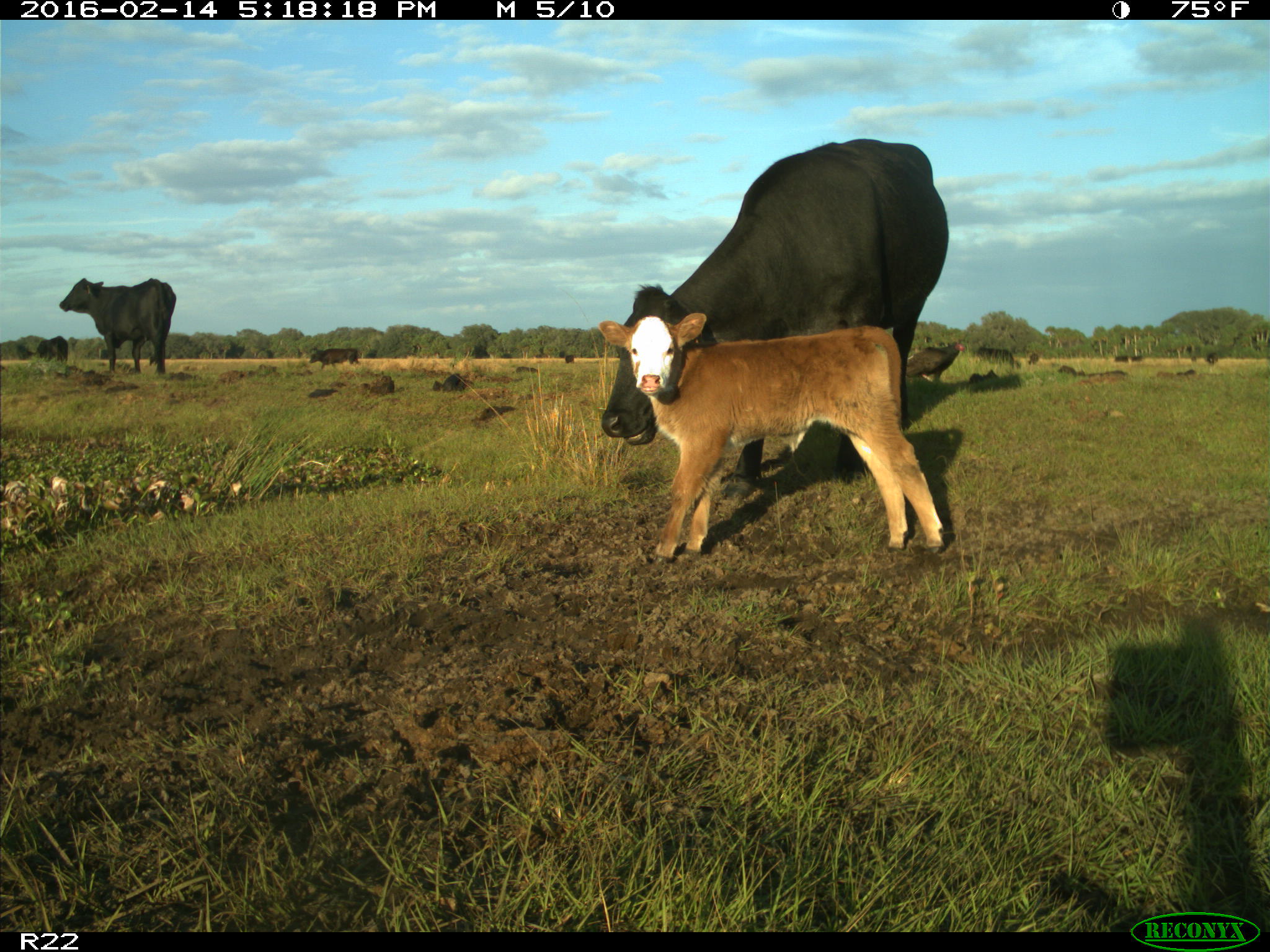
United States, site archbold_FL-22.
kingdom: Animalia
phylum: Chordata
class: Mammalia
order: Artiodactyla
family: Bovidae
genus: Bos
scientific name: Bos taurus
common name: domestic cow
Bos taurus (domestic cow).